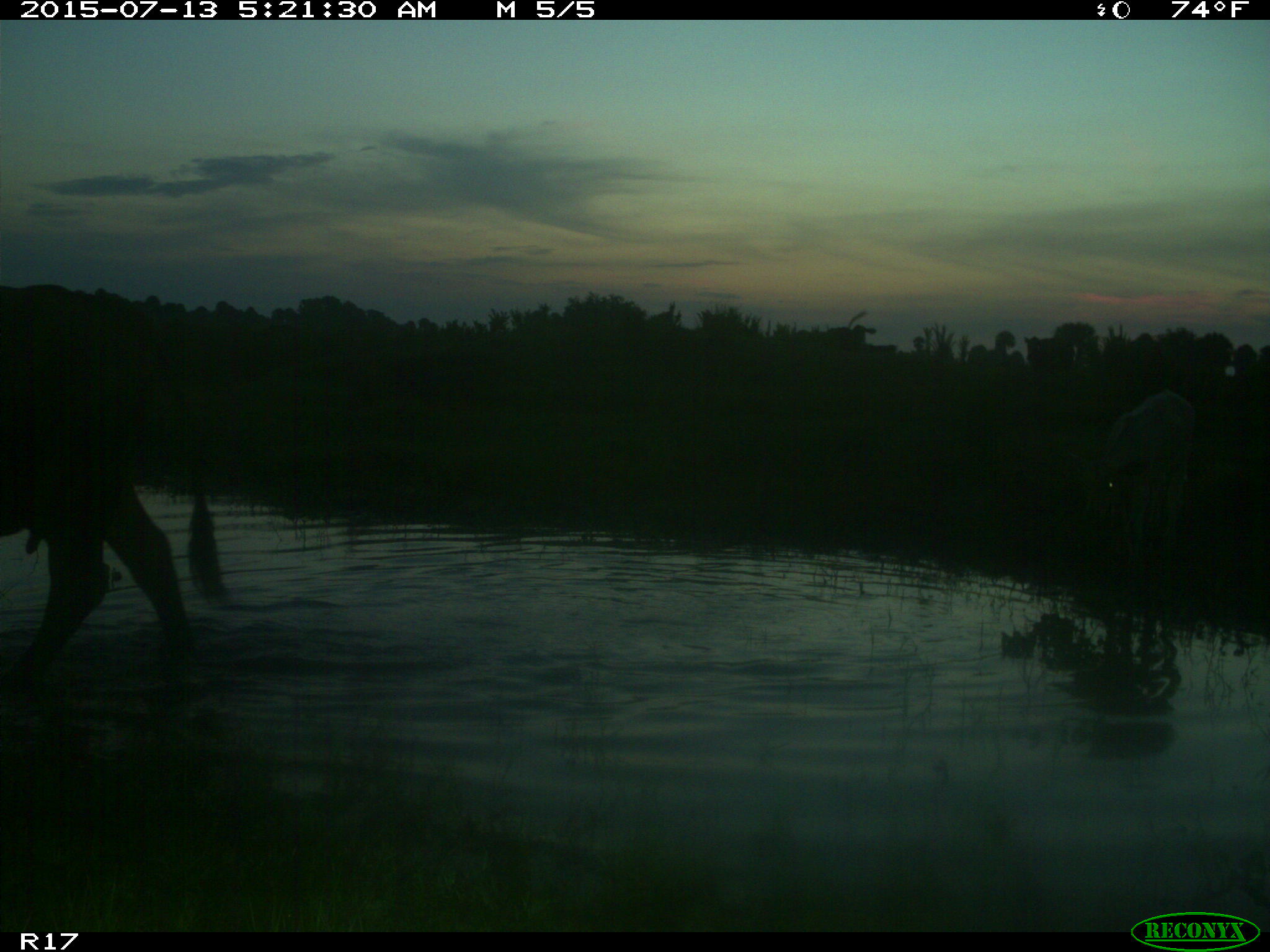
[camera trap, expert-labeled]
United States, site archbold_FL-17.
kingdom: Animalia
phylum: Chordata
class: Mammalia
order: Artiodactyla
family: Bovidae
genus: Bos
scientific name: Bos taurus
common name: domestic cow